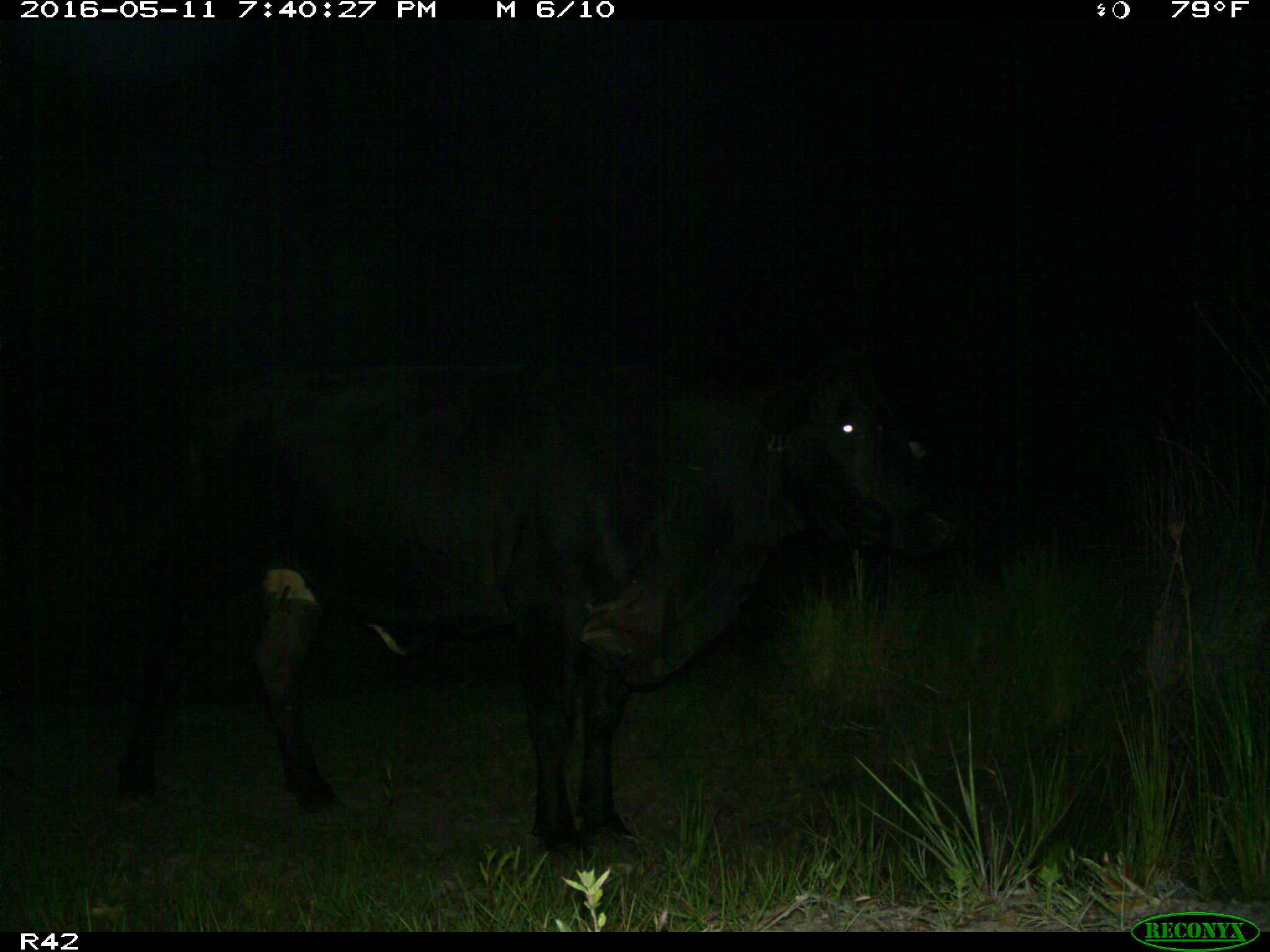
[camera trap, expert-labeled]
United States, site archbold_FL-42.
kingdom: Animalia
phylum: Chordata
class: Mammalia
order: Artiodactyla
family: Bovidae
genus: Bos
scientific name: Bos taurus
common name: domestic cow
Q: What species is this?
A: Bos taurus (domestic cow).